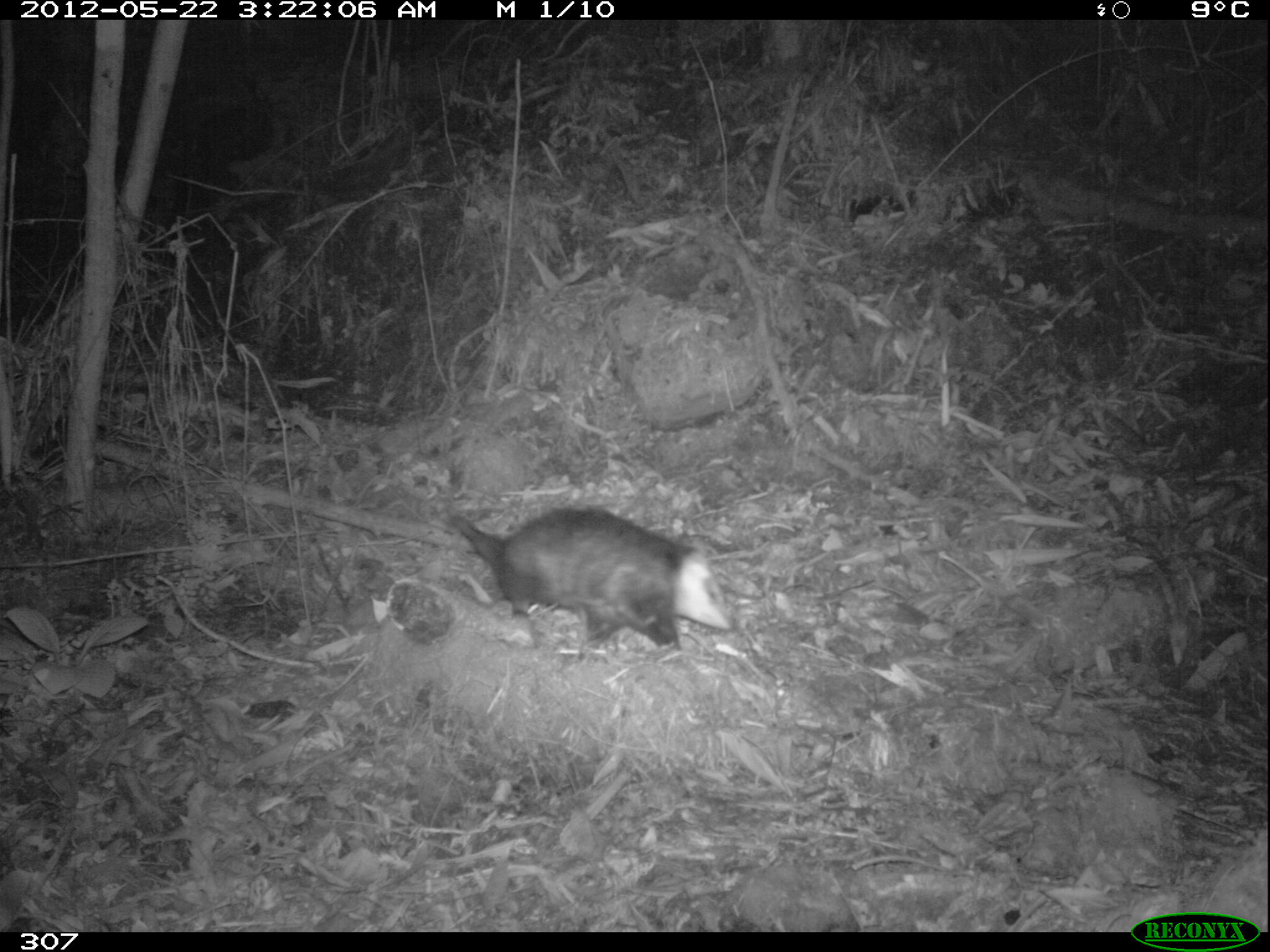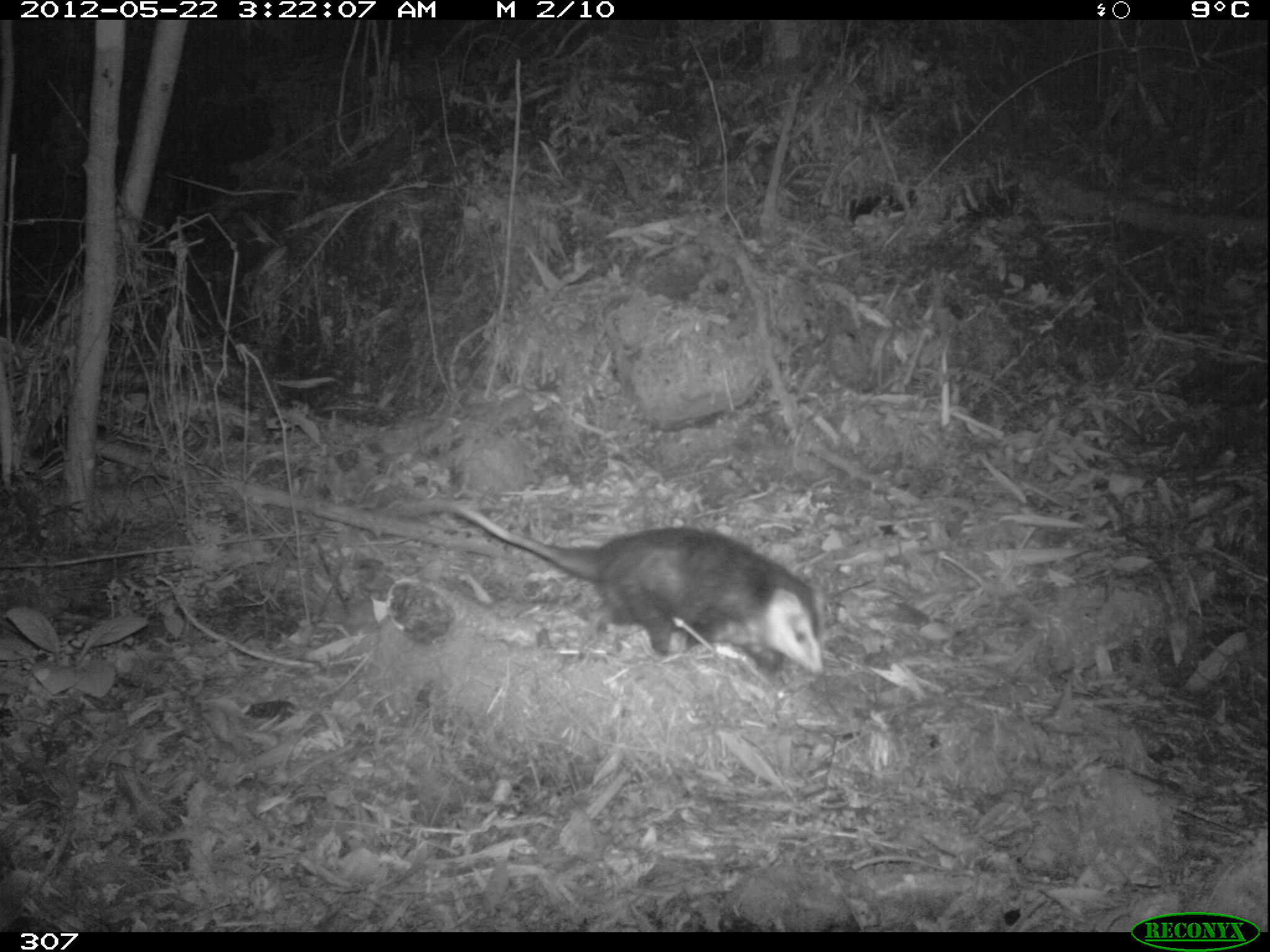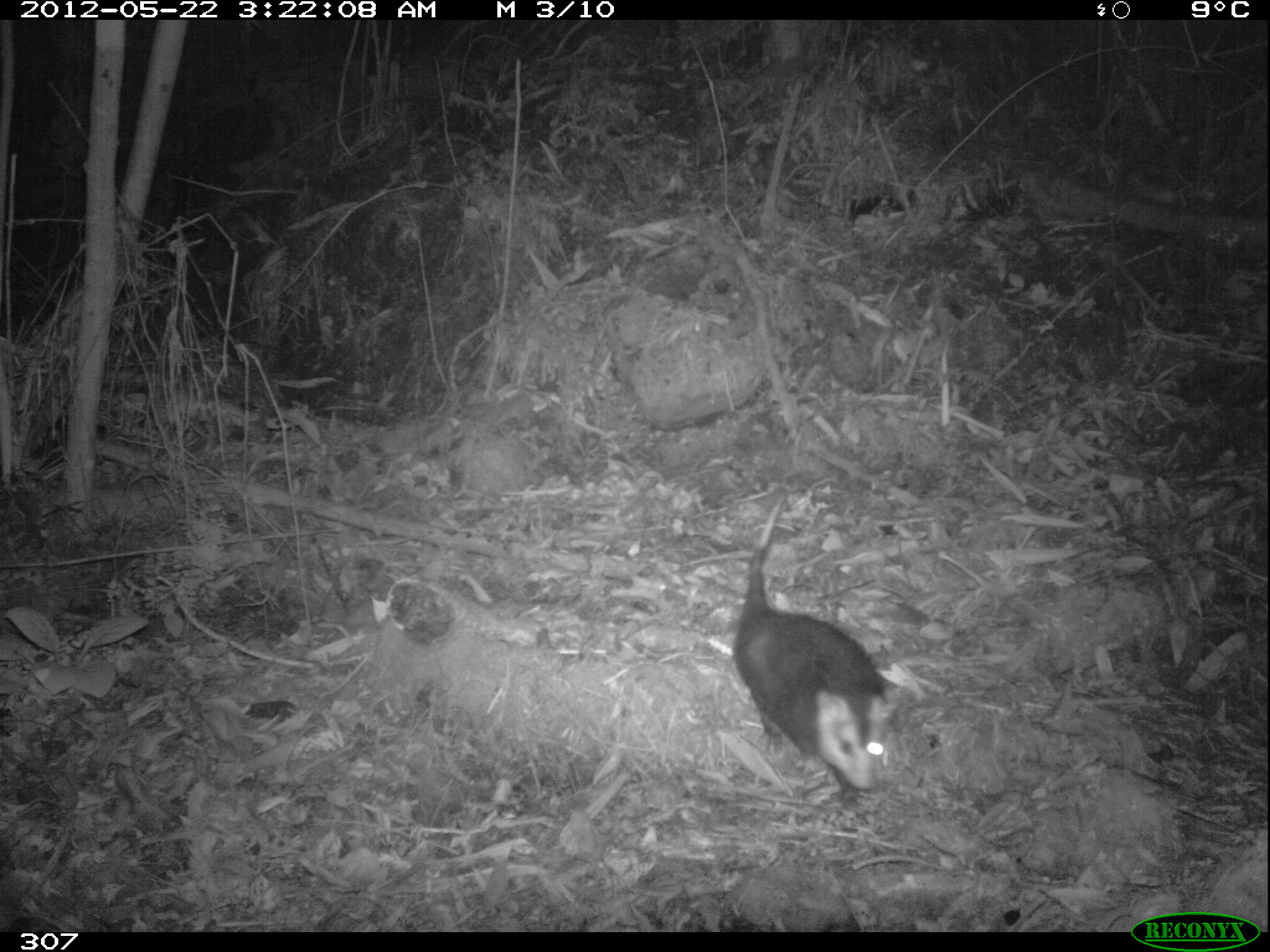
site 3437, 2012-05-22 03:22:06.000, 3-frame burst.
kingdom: Animalia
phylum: Chordata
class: Mammalia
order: Didelphimorphia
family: Didelphidae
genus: Didelphis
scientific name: Didelphis pernigra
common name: andean white-eared opossum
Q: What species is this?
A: Didelphis pernigra (andean white-eared opossum).